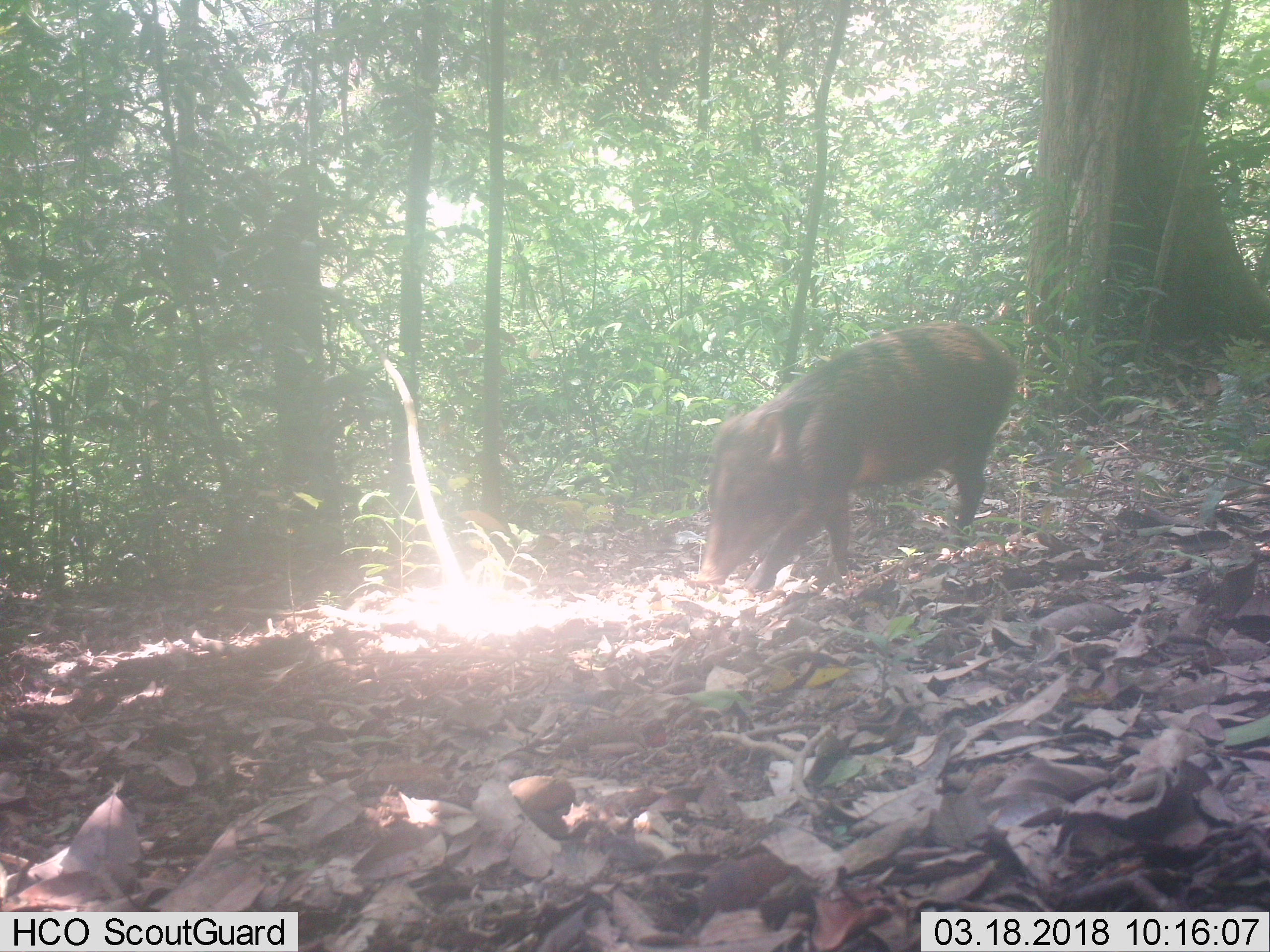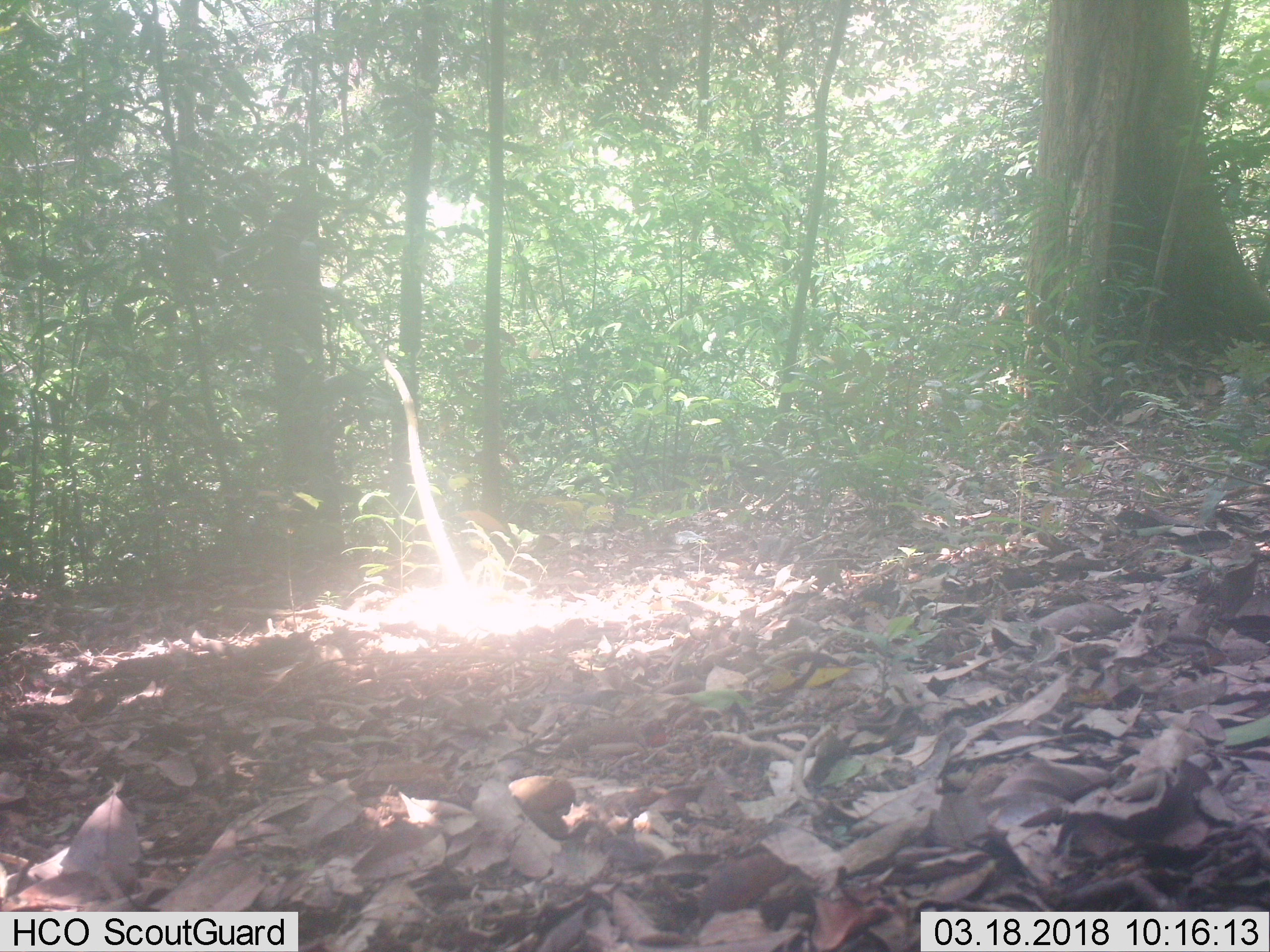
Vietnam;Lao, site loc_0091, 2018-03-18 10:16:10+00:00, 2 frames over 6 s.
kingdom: Animalia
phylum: Chordata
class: Mammalia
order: Artiodactyla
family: Suidae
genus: Sus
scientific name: Sus scrofa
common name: eurasian wild pig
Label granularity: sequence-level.